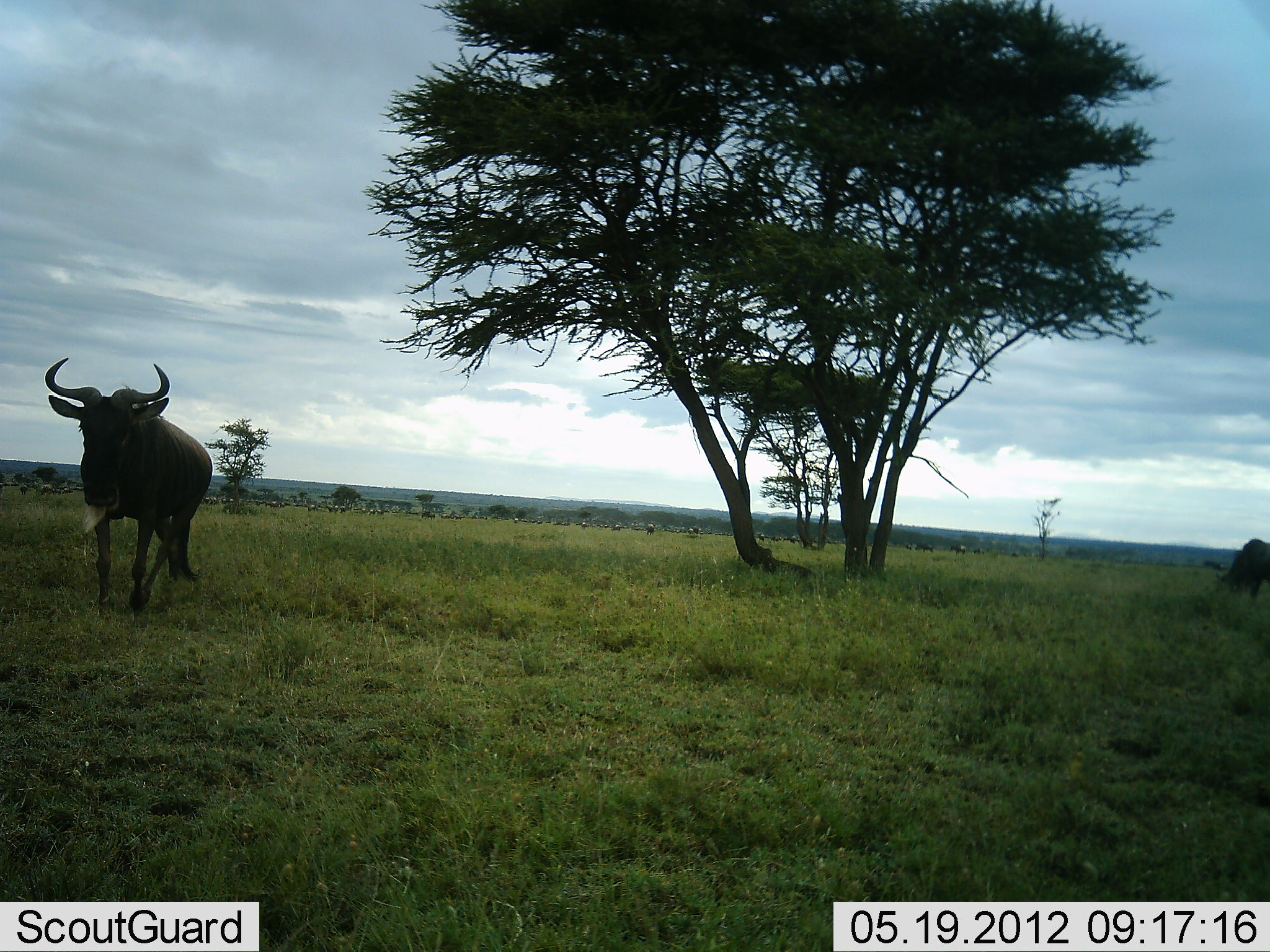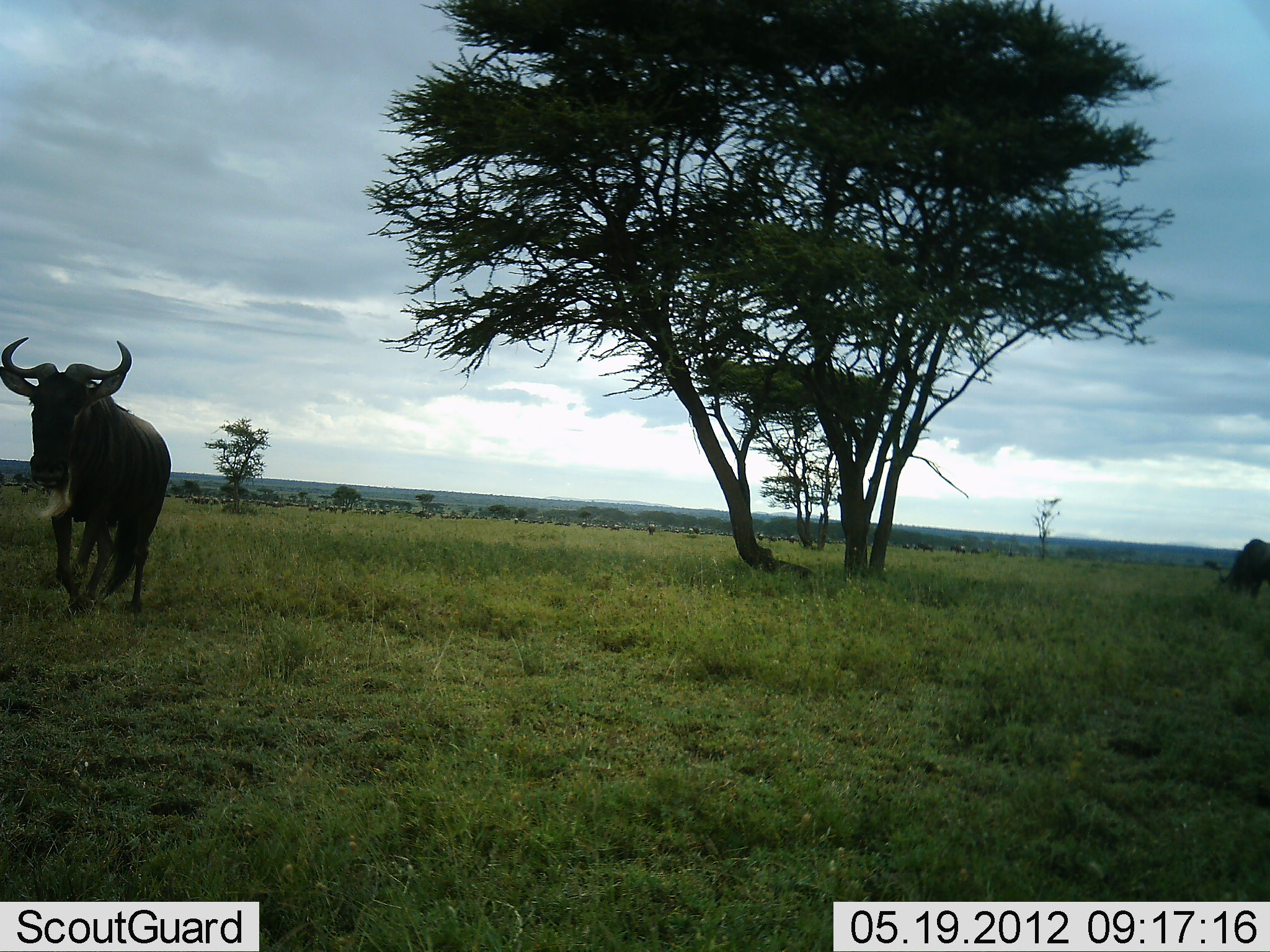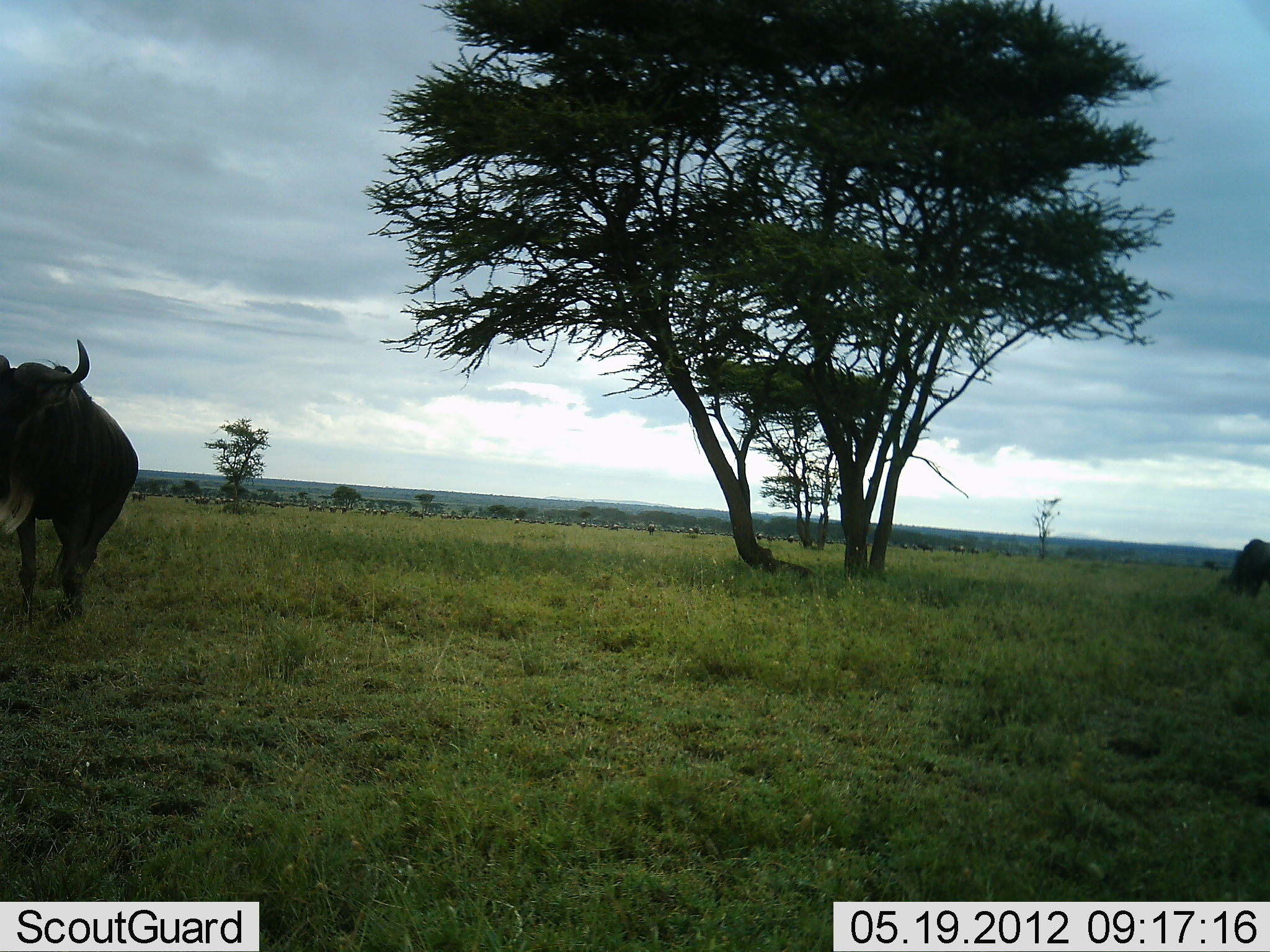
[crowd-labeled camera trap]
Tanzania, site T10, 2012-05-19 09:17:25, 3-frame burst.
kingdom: Animalia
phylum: Chordata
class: Mammalia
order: Artiodactyla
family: Bovidae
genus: Connochaetes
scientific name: Connochaetes taurinus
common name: blue wildebeest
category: wildebeest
Wildebeest (blue wildebeest) (Connochaetes taurinus), count 2. Behavior (volunteer vote fractions): standing 18%, resting 9%, moving 91%, interacting 0%. Young present (vote fraction): 0%. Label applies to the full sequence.